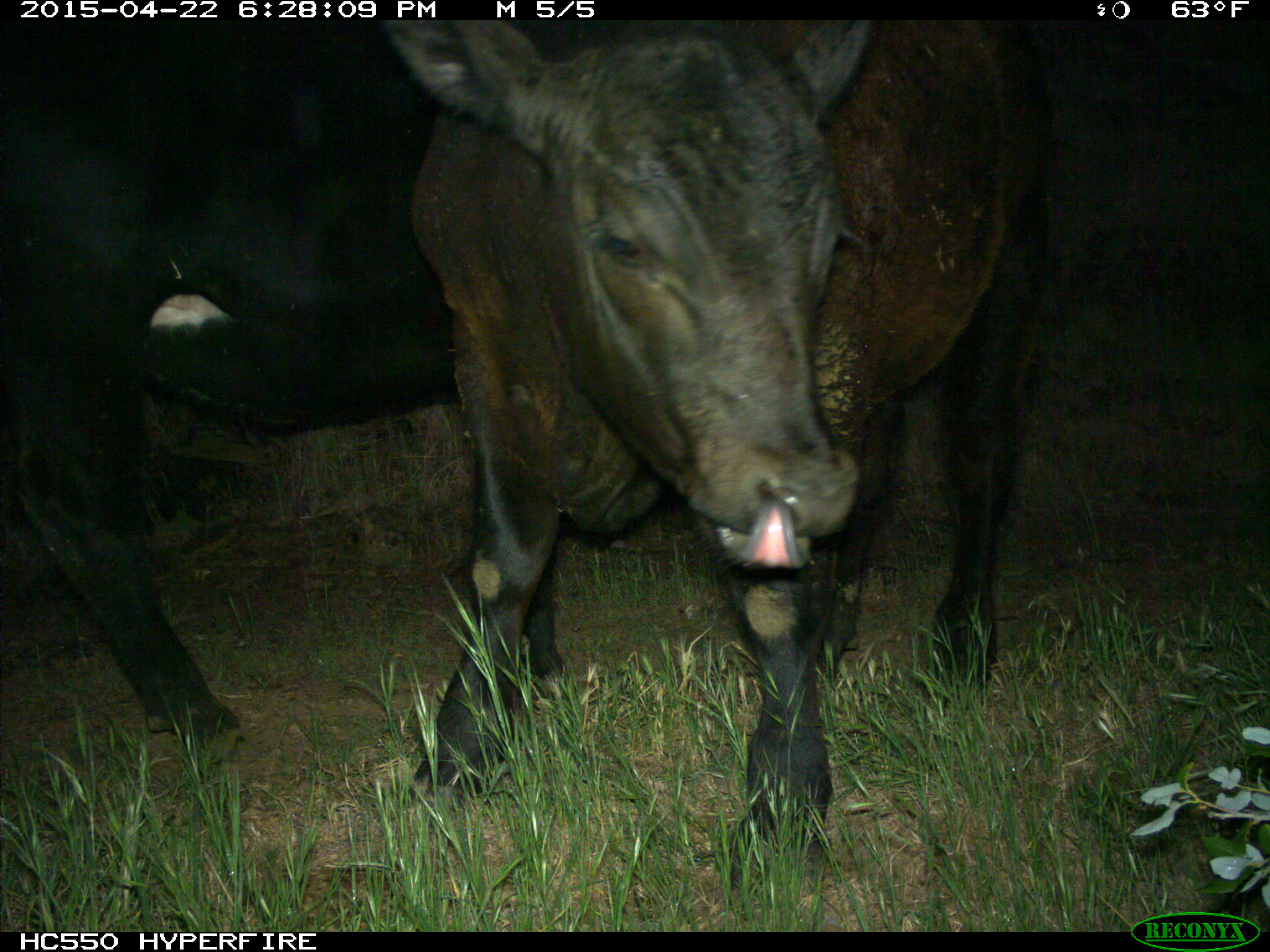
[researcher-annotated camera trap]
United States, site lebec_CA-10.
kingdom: Animalia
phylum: Chordata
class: Mammalia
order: Artiodactyla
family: Bovidae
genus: Bos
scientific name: Bos taurus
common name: domestic cow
Bos taurus (domestic cow).